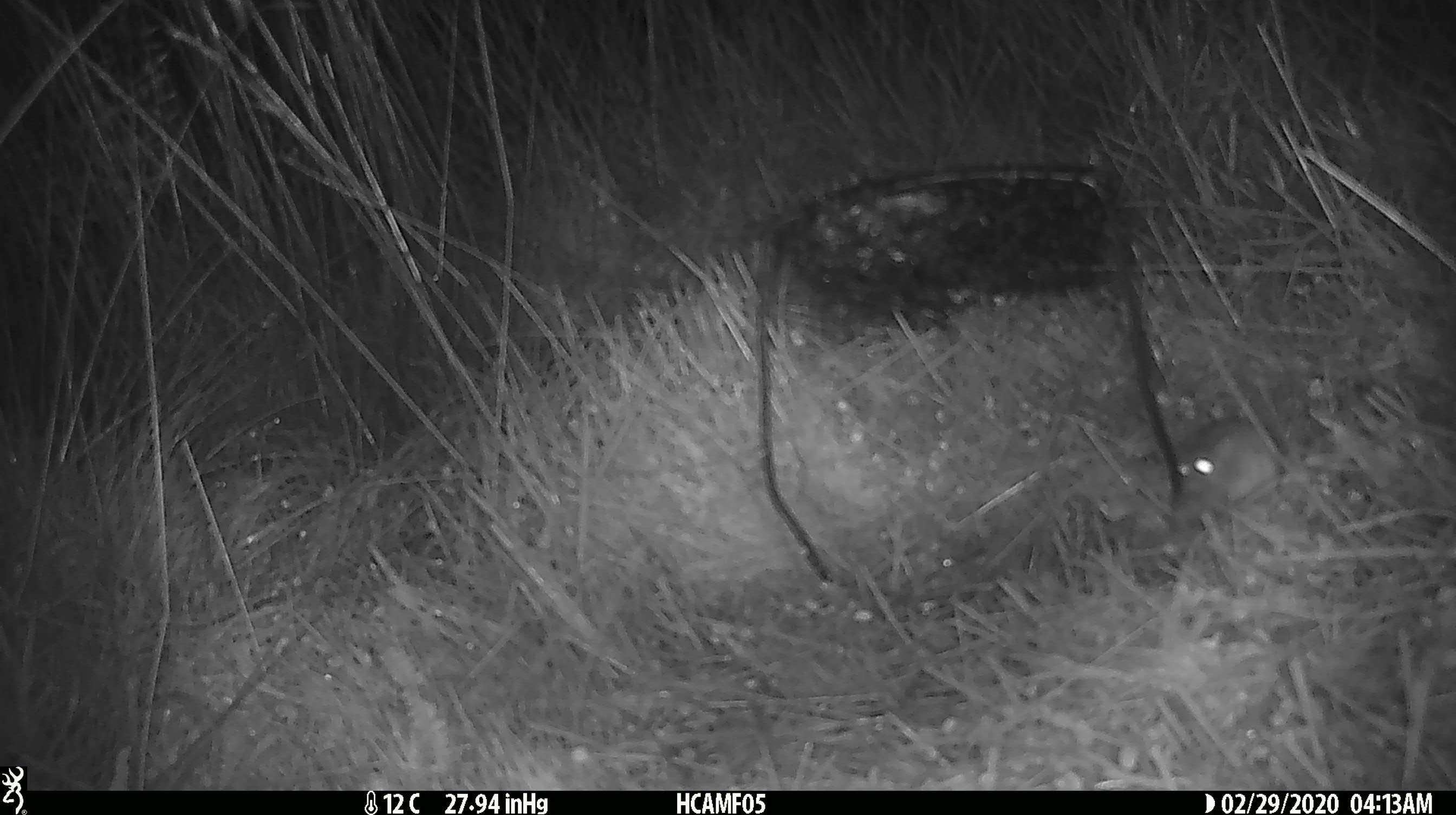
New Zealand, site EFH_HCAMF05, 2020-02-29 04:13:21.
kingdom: Animalia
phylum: Chordata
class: Mammalia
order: Rodentia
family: Muridae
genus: Mus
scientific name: Mus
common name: mouse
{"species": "mouse (Mus)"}